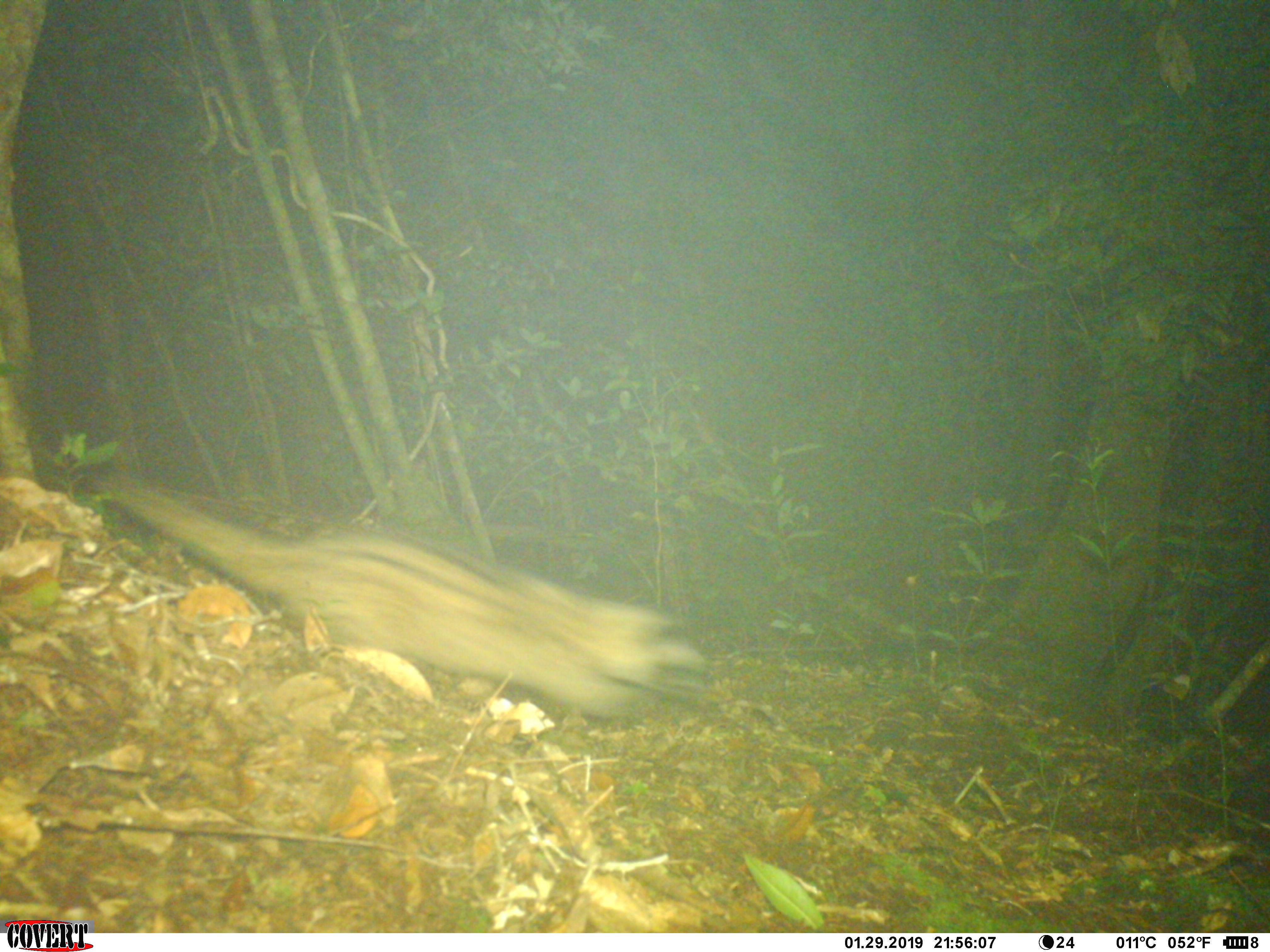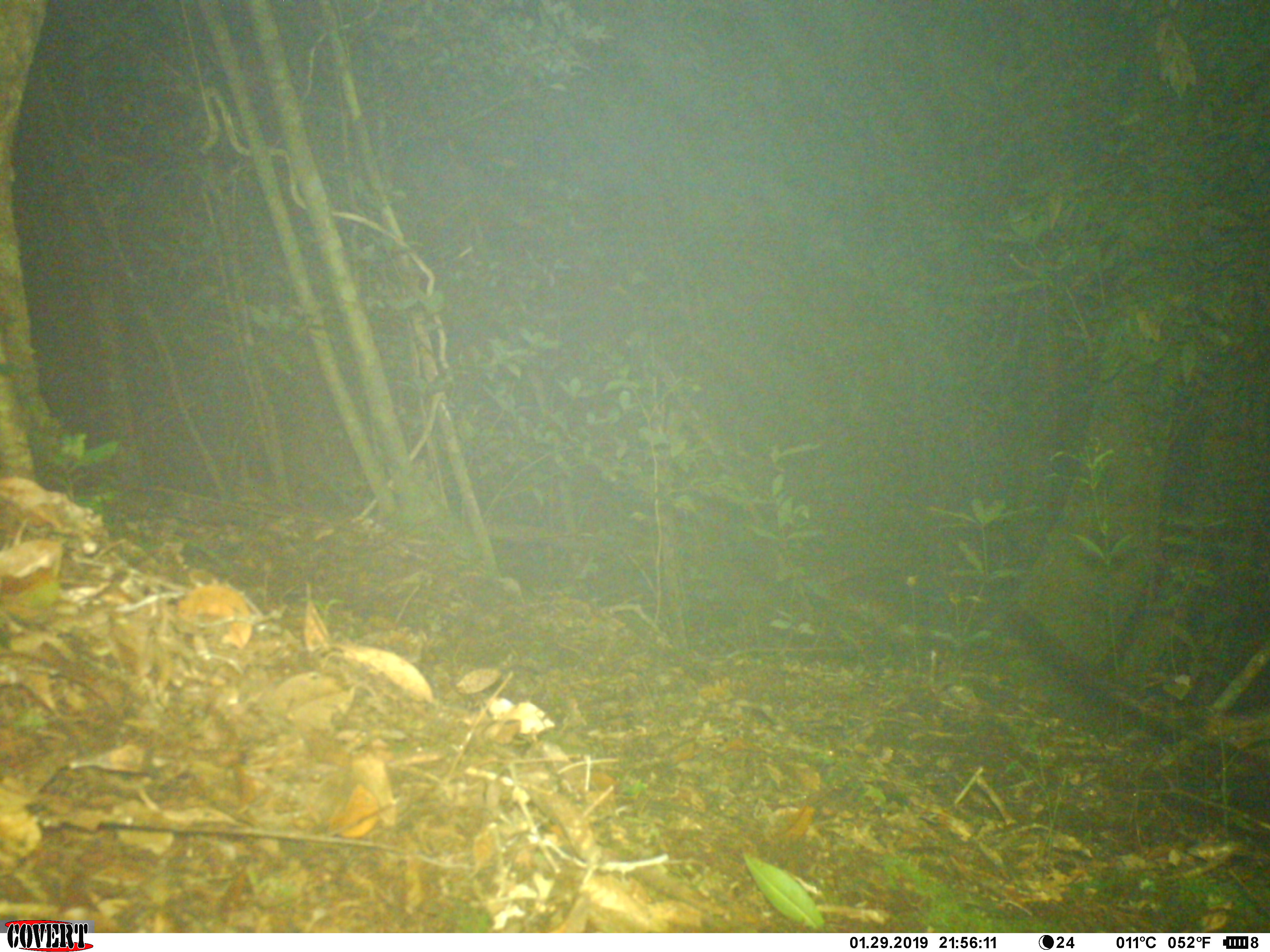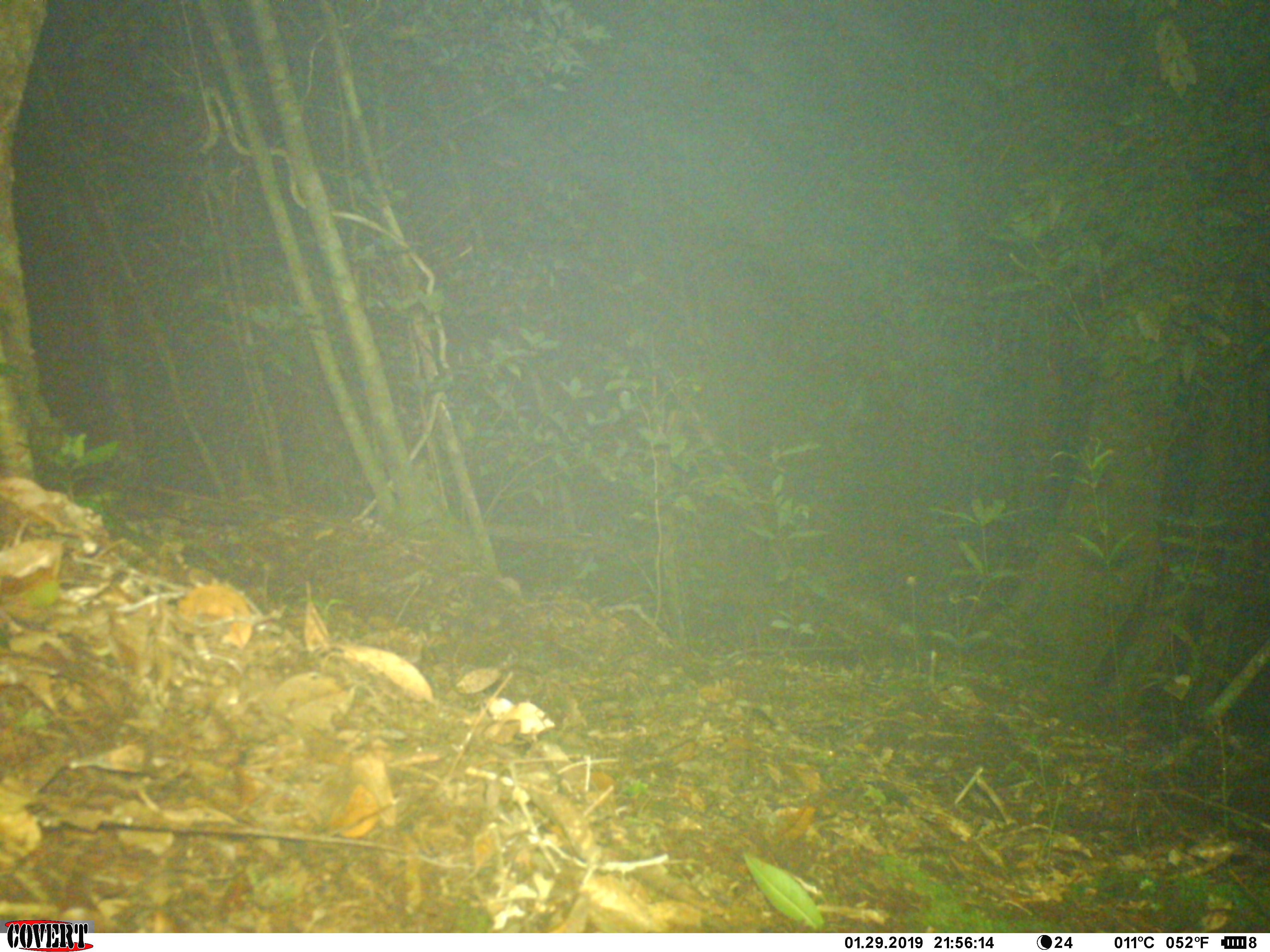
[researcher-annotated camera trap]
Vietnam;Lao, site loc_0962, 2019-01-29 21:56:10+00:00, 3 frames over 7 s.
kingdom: Animalia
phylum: Chordata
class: Mammalia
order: Carnivora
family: Viverridae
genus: Paradoxurus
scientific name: Paradoxurus hermaphroditus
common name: common palm civet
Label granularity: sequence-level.